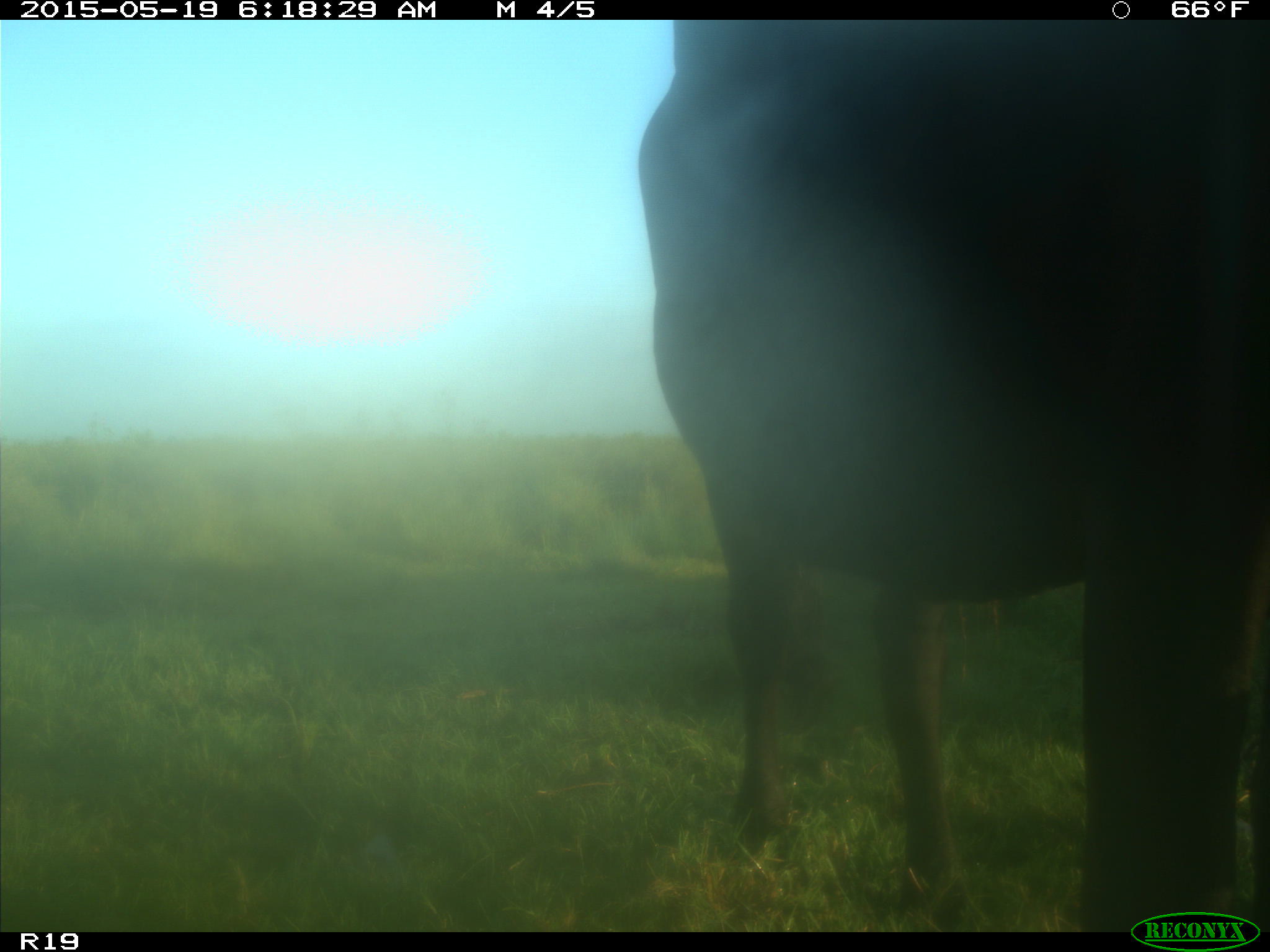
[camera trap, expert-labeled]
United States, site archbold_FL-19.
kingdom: Animalia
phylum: Chordata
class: Mammalia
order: Artiodactyla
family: Bovidae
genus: Bos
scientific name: Bos taurus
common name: domestic cow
Bos taurus (domestic cow).